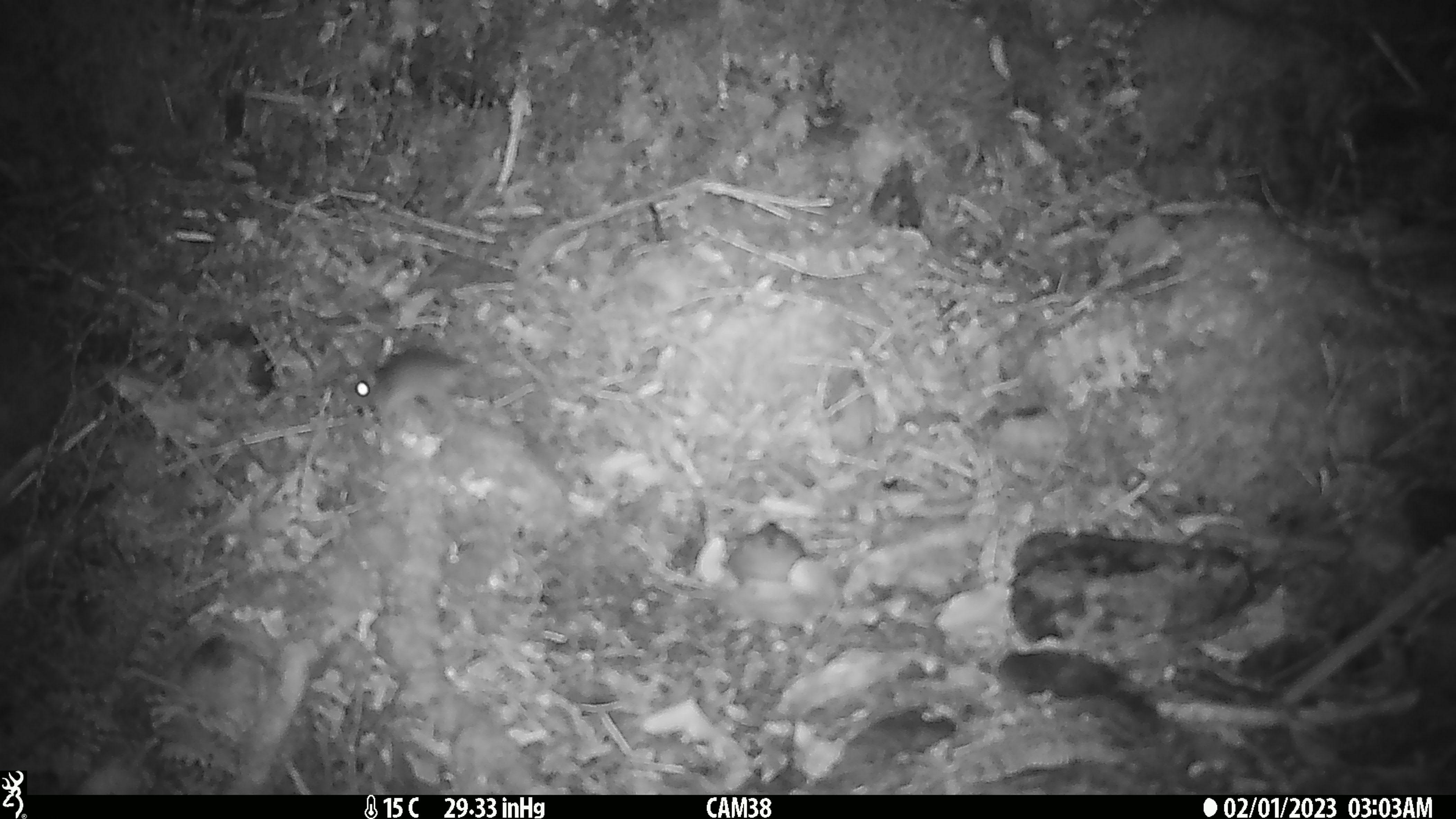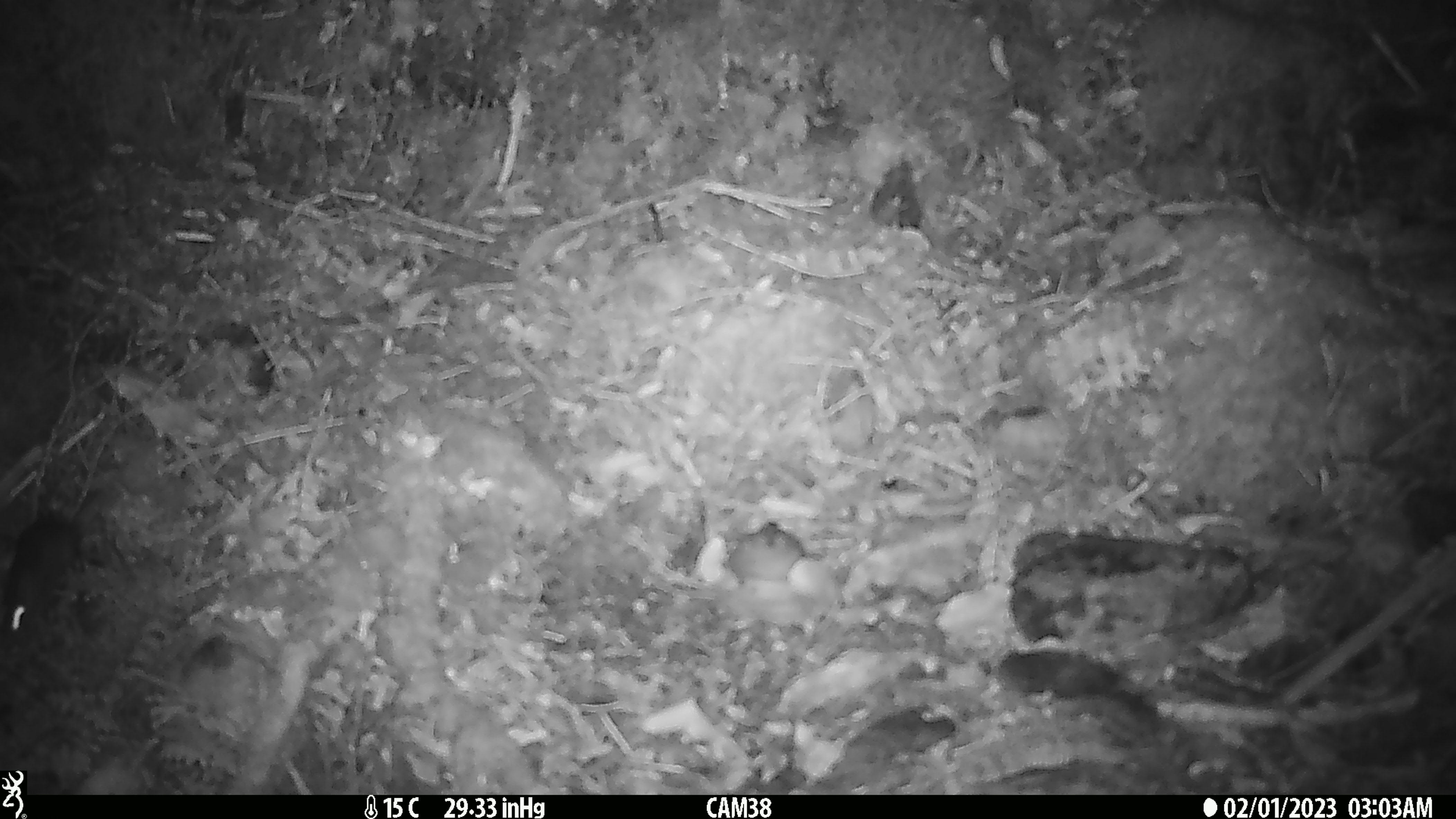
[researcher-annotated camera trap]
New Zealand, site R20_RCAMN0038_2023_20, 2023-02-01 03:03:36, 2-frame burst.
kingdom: Animalia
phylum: Chordata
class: Mammalia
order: Rodentia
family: Muridae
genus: Mus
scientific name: Mus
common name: mouse